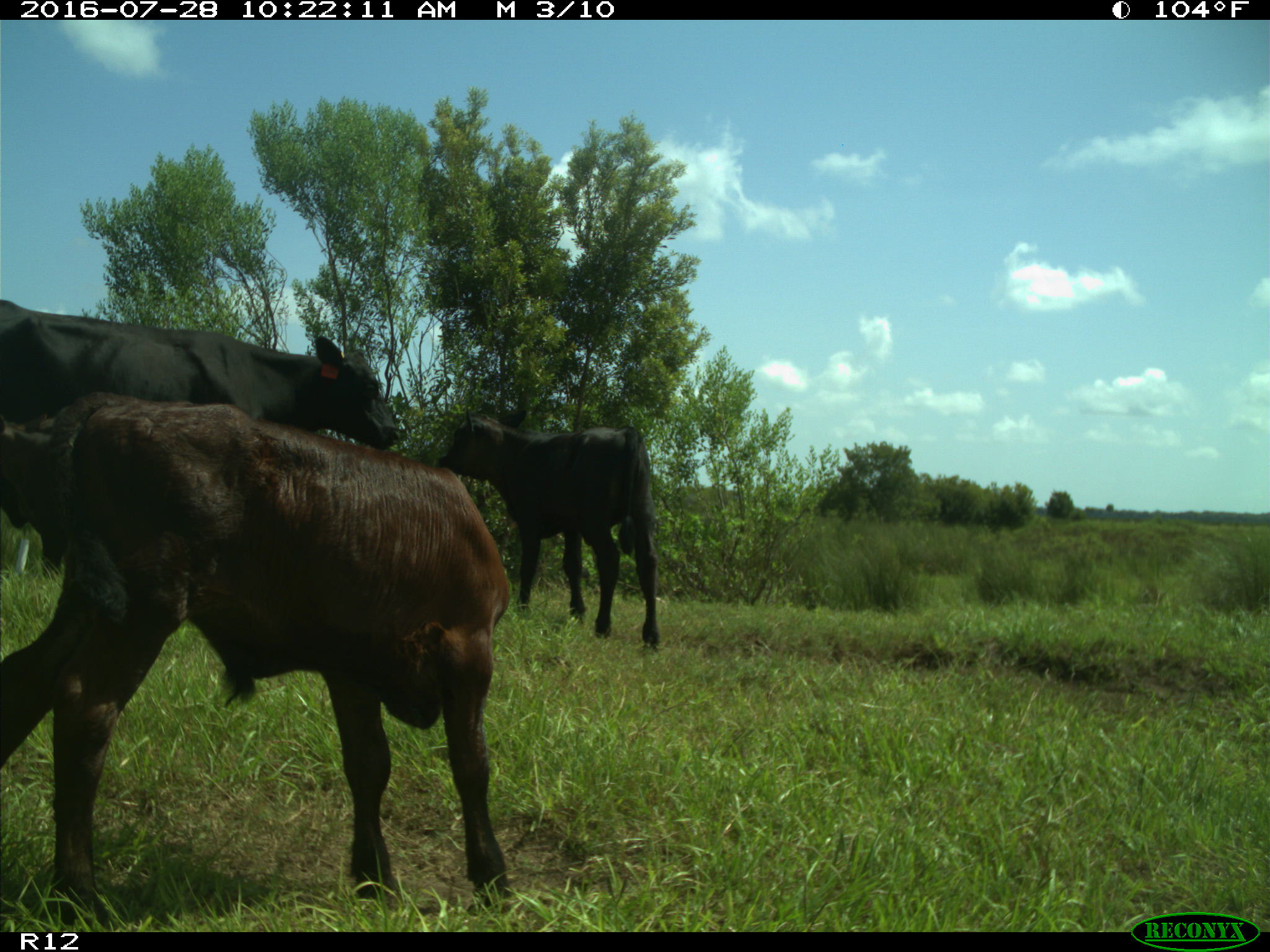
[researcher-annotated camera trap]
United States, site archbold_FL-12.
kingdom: Animalia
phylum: Chordata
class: Mammalia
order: Artiodactyla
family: Bovidae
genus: Bos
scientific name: Bos taurus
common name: domestic cow